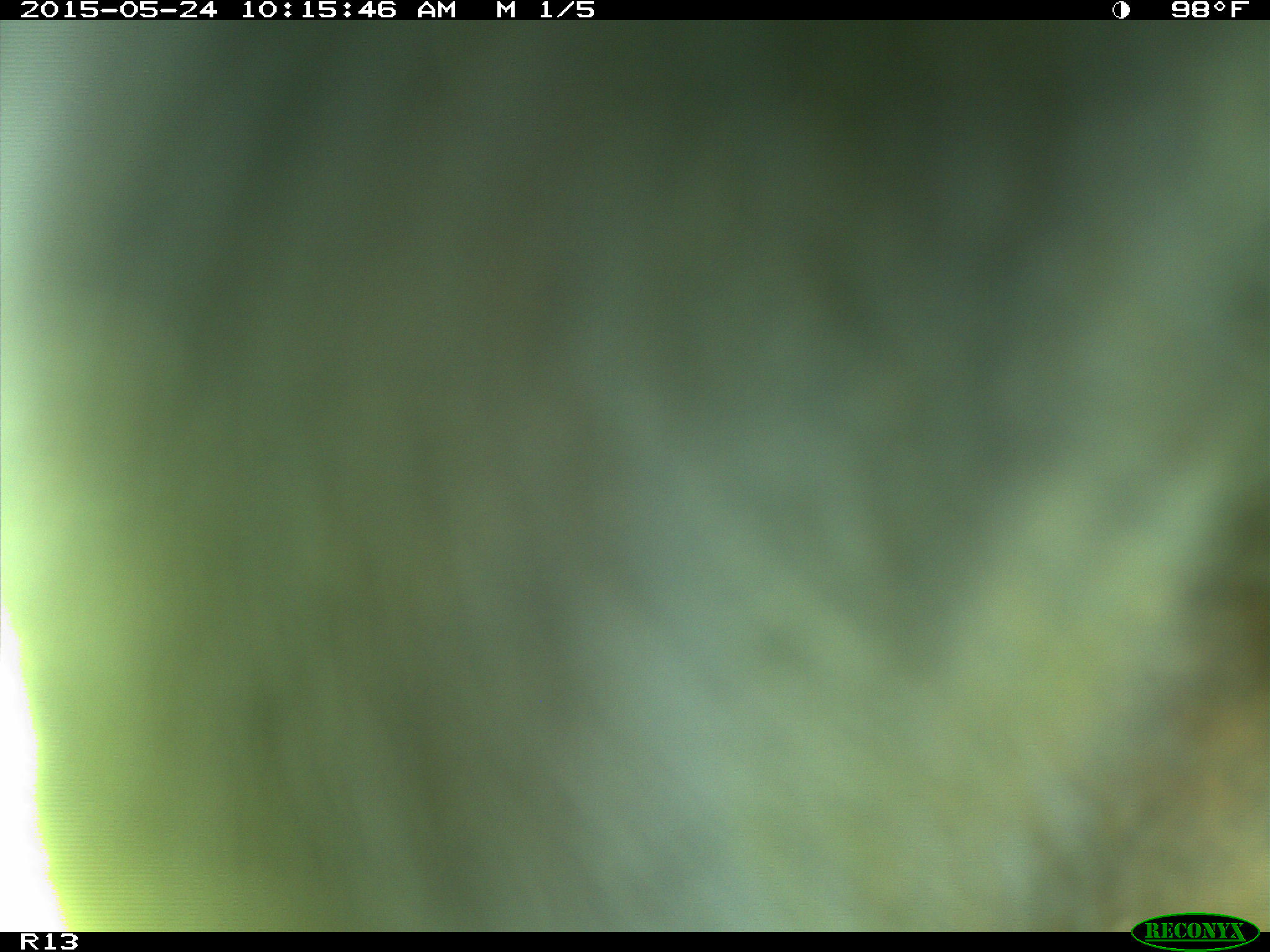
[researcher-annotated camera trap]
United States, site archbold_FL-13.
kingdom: Animalia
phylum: Chordata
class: Mammalia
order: Artiodactyla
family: Bovidae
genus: Bos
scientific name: Bos taurus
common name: domestic cow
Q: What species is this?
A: Bos taurus (domestic cow).